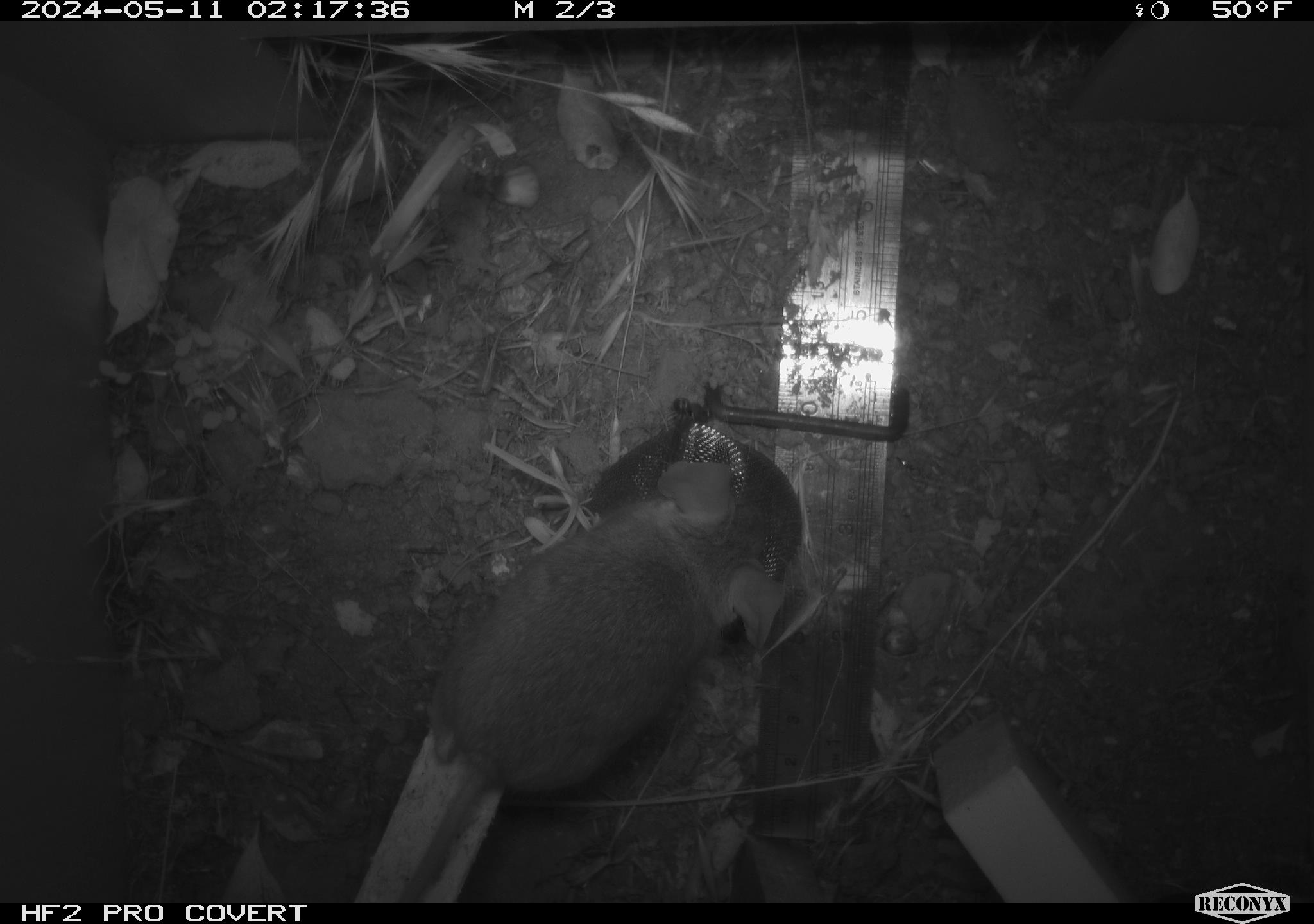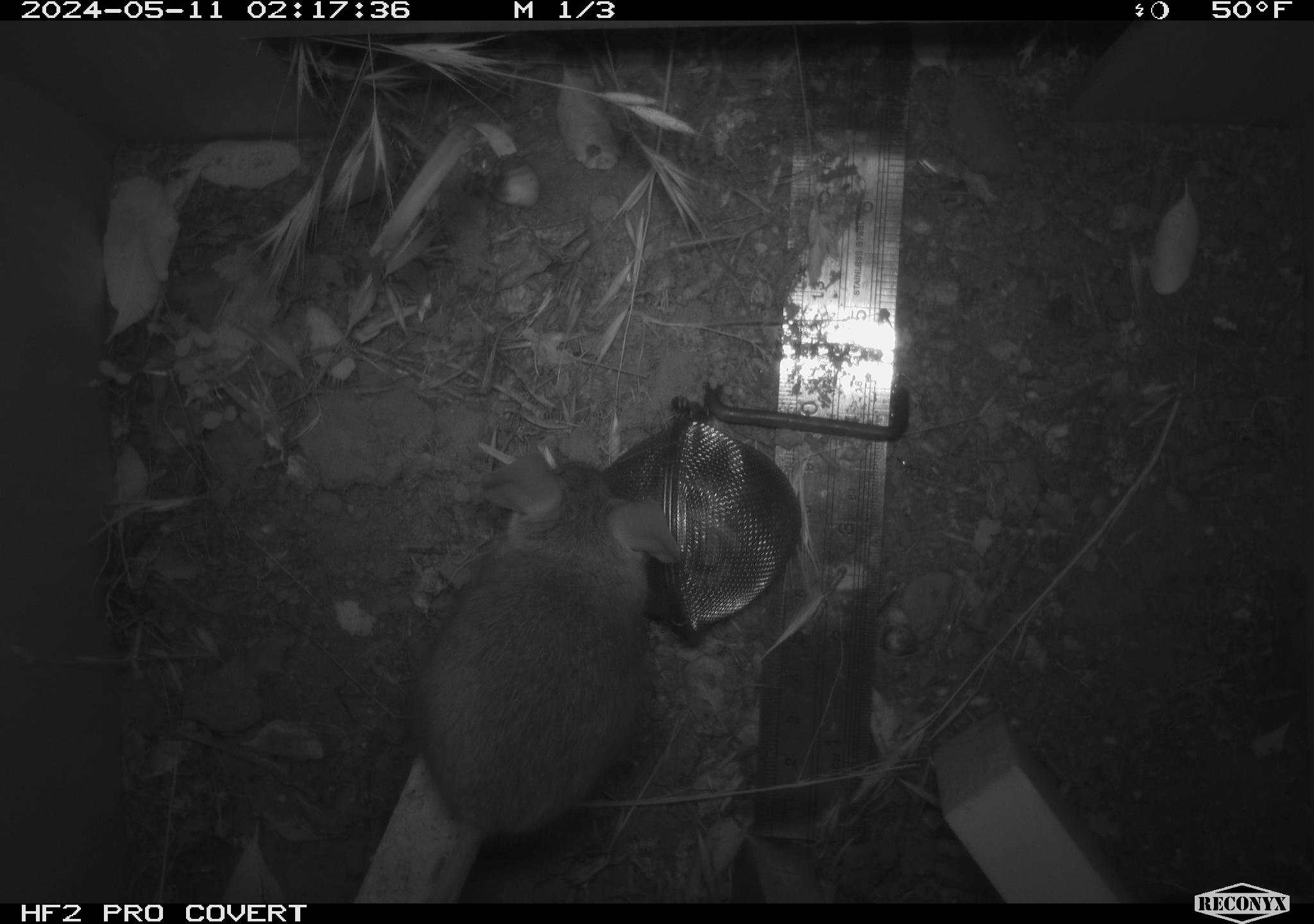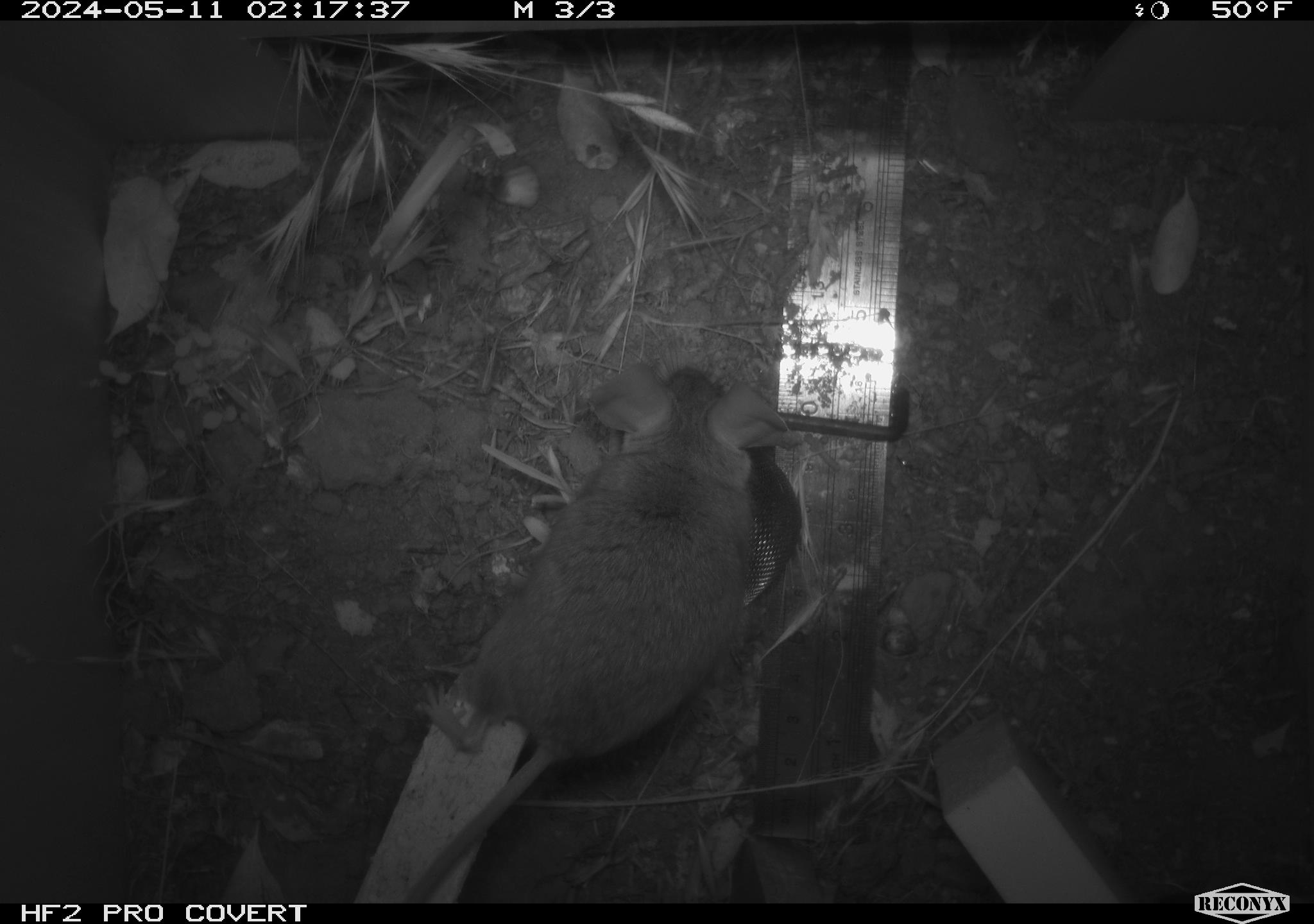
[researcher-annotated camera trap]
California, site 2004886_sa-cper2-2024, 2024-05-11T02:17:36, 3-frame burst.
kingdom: Animalia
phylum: Chordata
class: Mammalia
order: Rodentia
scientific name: Rodentia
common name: rodent